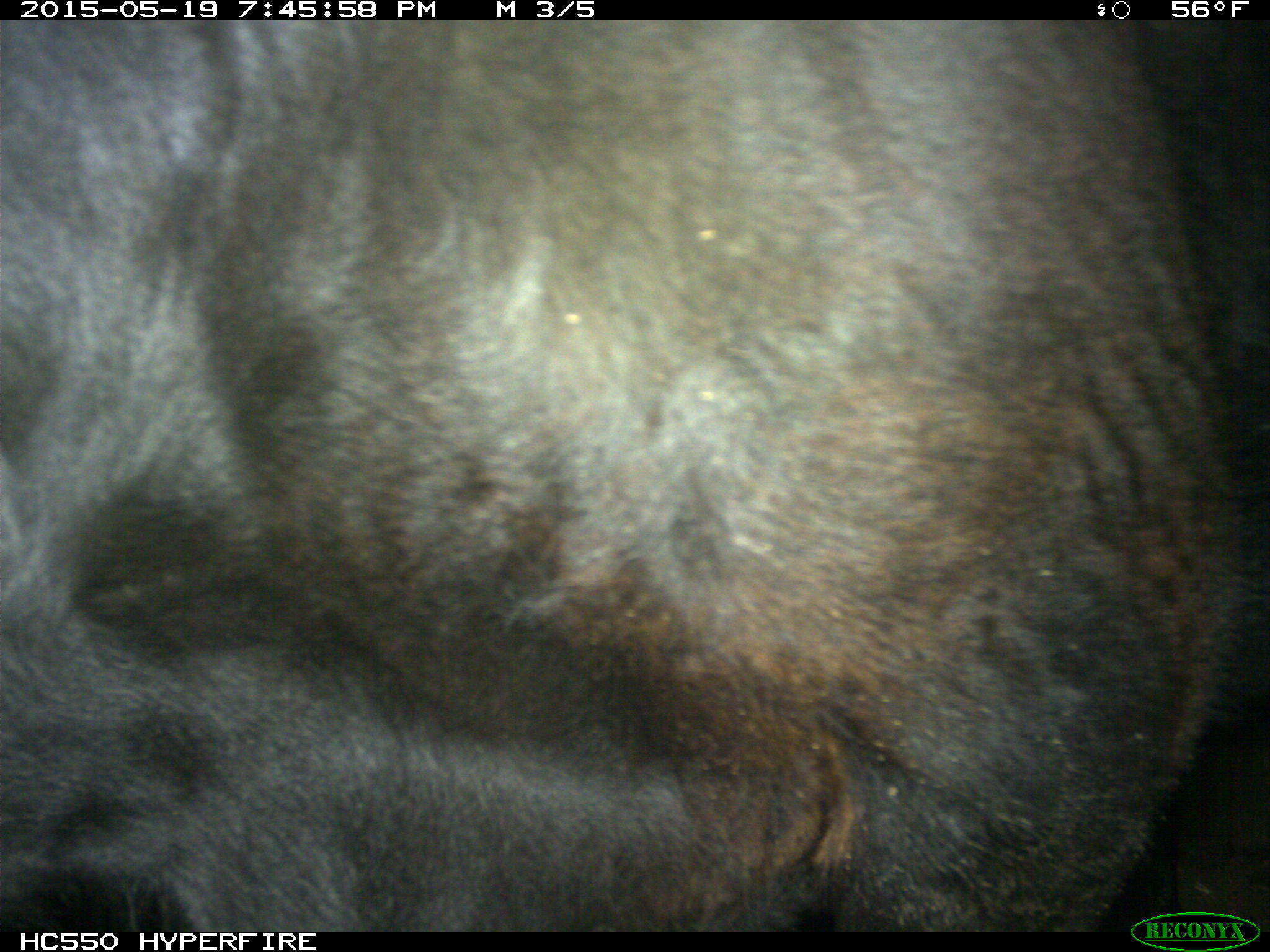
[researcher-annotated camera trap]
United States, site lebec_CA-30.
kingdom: Animalia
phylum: Chordata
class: Mammalia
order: Artiodactyla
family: Bovidae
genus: Bos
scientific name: Bos taurus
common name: domestic cow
Bos taurus (domestic cow).